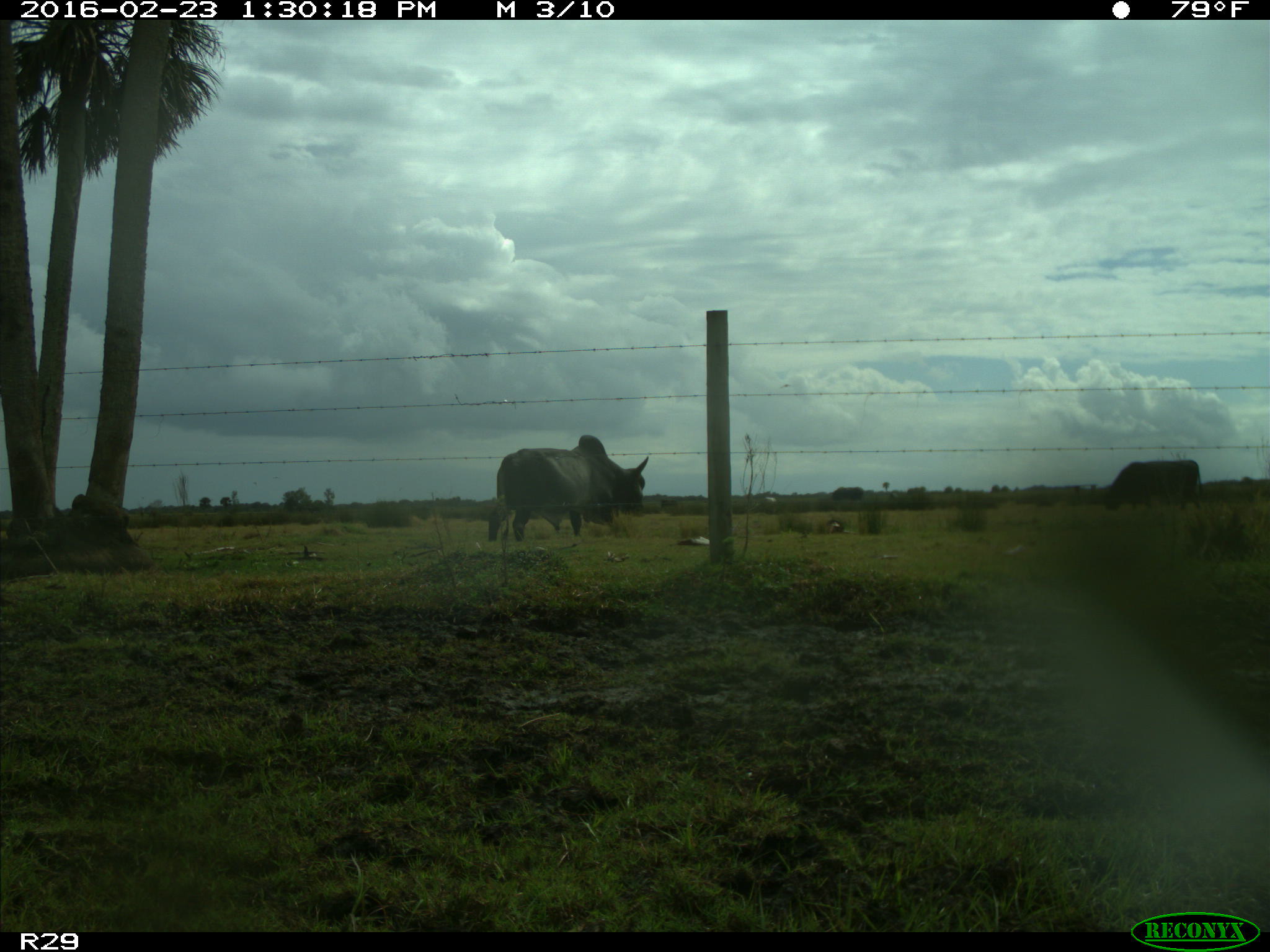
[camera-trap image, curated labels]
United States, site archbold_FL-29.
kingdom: Animalia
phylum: Chordata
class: Mammalia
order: Artiodactyla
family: Bovidae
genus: Bos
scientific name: Bos taurus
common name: domestic cow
Bos taurus (domestic cow).